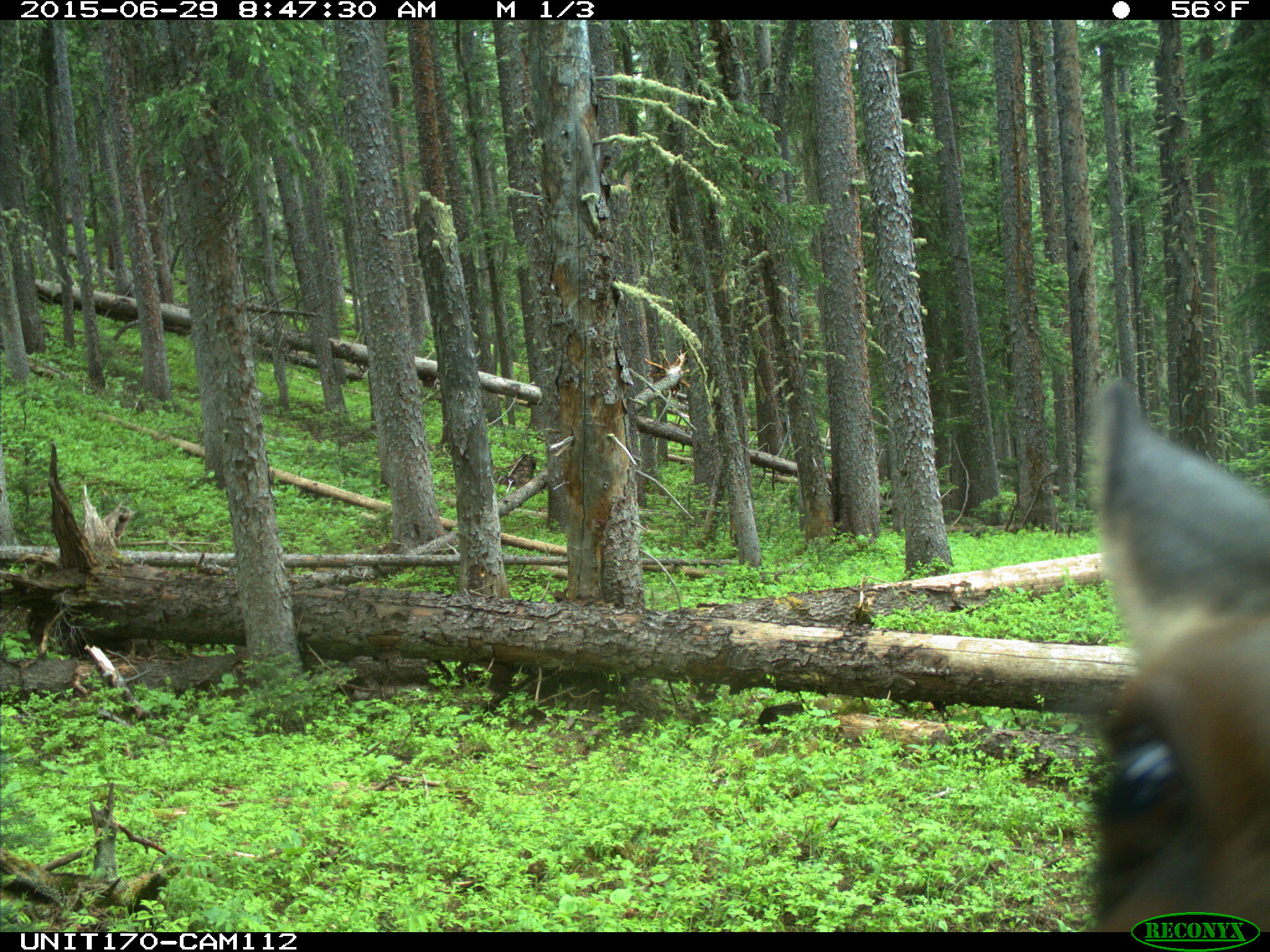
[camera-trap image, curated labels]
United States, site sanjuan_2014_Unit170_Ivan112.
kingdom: Animalia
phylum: Chordata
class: Mammalia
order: Artiodactyla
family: Cervidae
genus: Cervus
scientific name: Cervus elaphus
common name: red deer